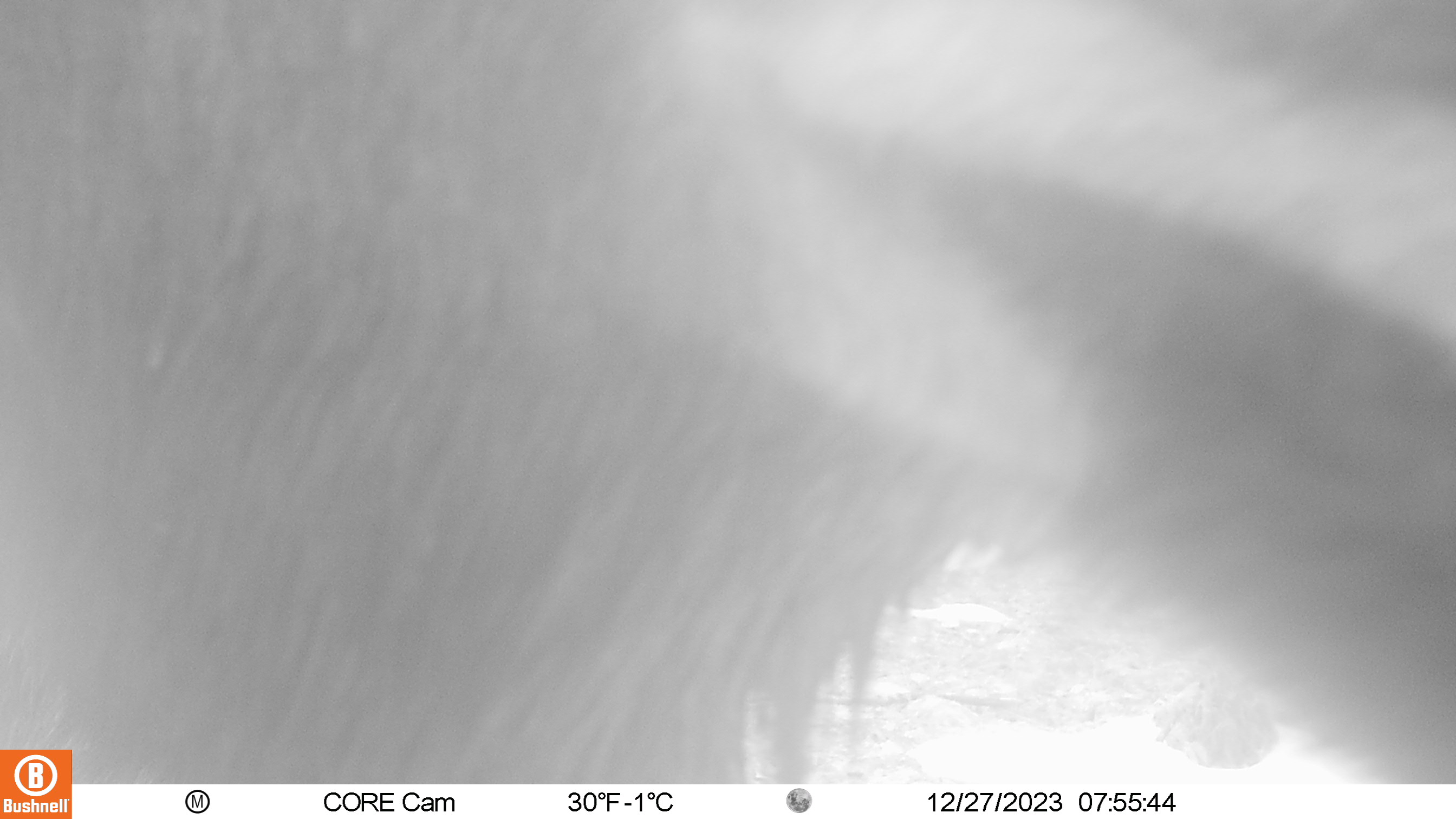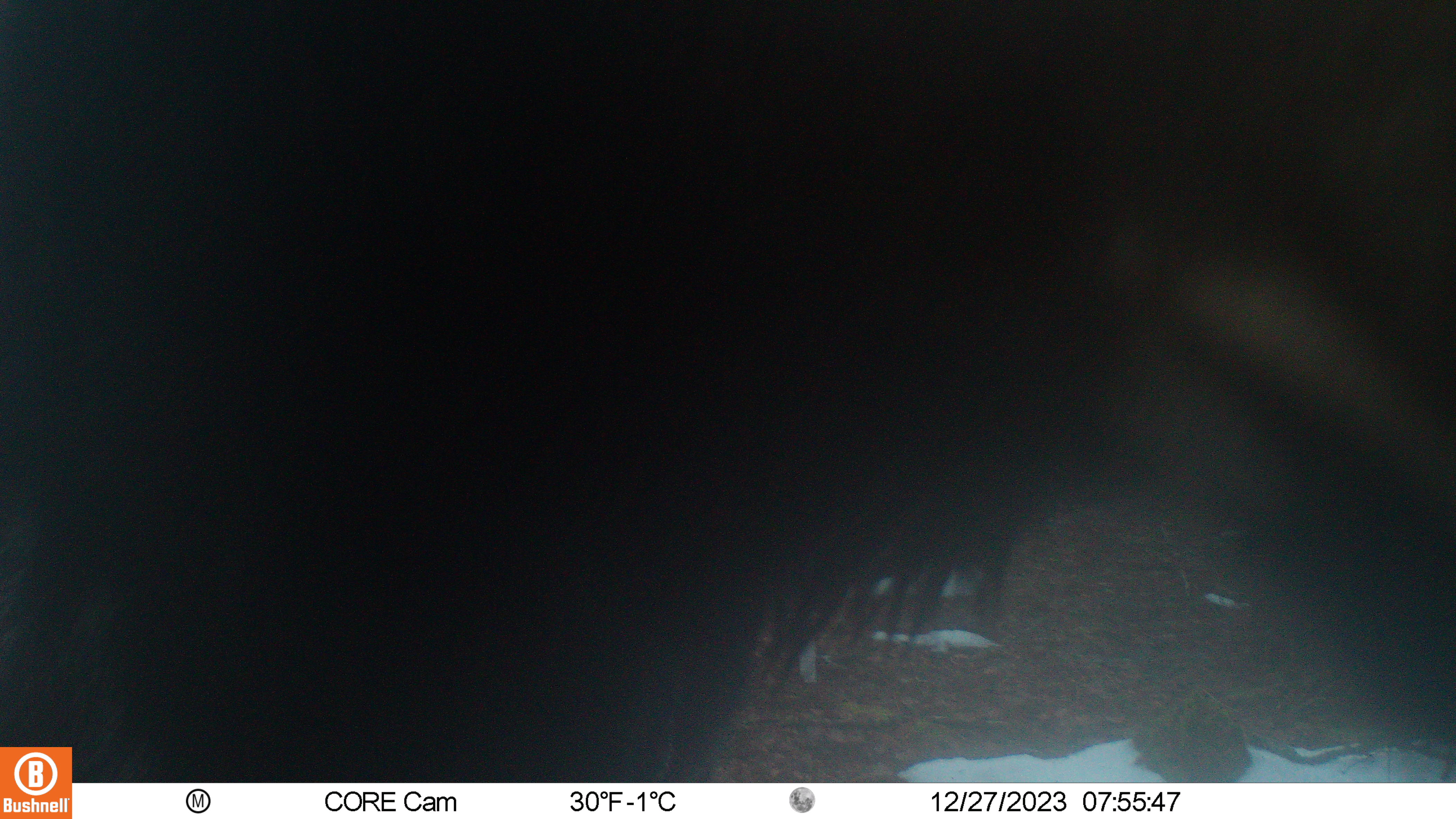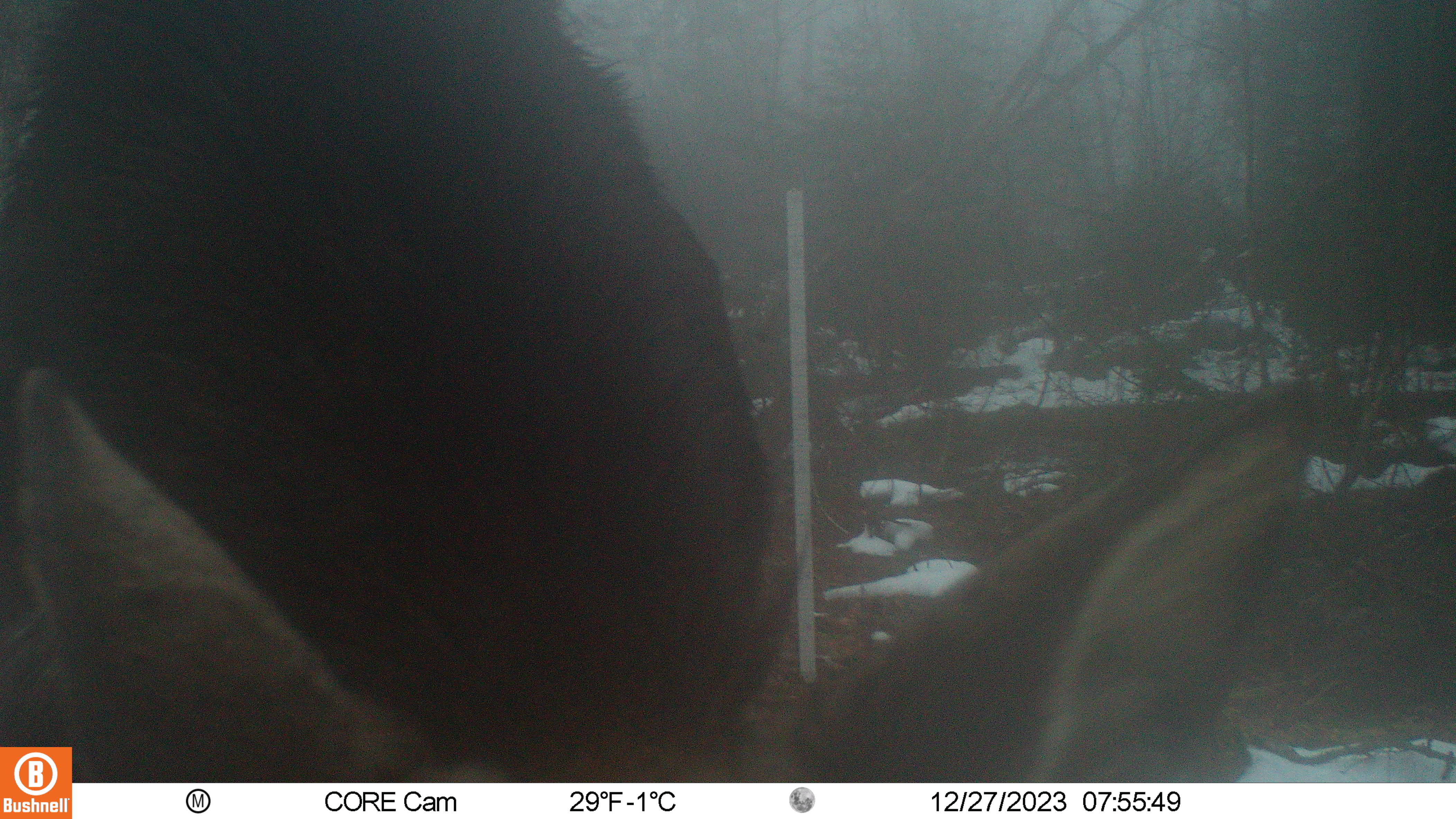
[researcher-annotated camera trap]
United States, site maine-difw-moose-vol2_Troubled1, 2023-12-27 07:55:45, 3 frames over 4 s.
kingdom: Animalia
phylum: Chordata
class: Mammalia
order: Artiodactyla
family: Cervidae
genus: Alces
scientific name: Alces alces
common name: moose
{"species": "moose (Alces alces)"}